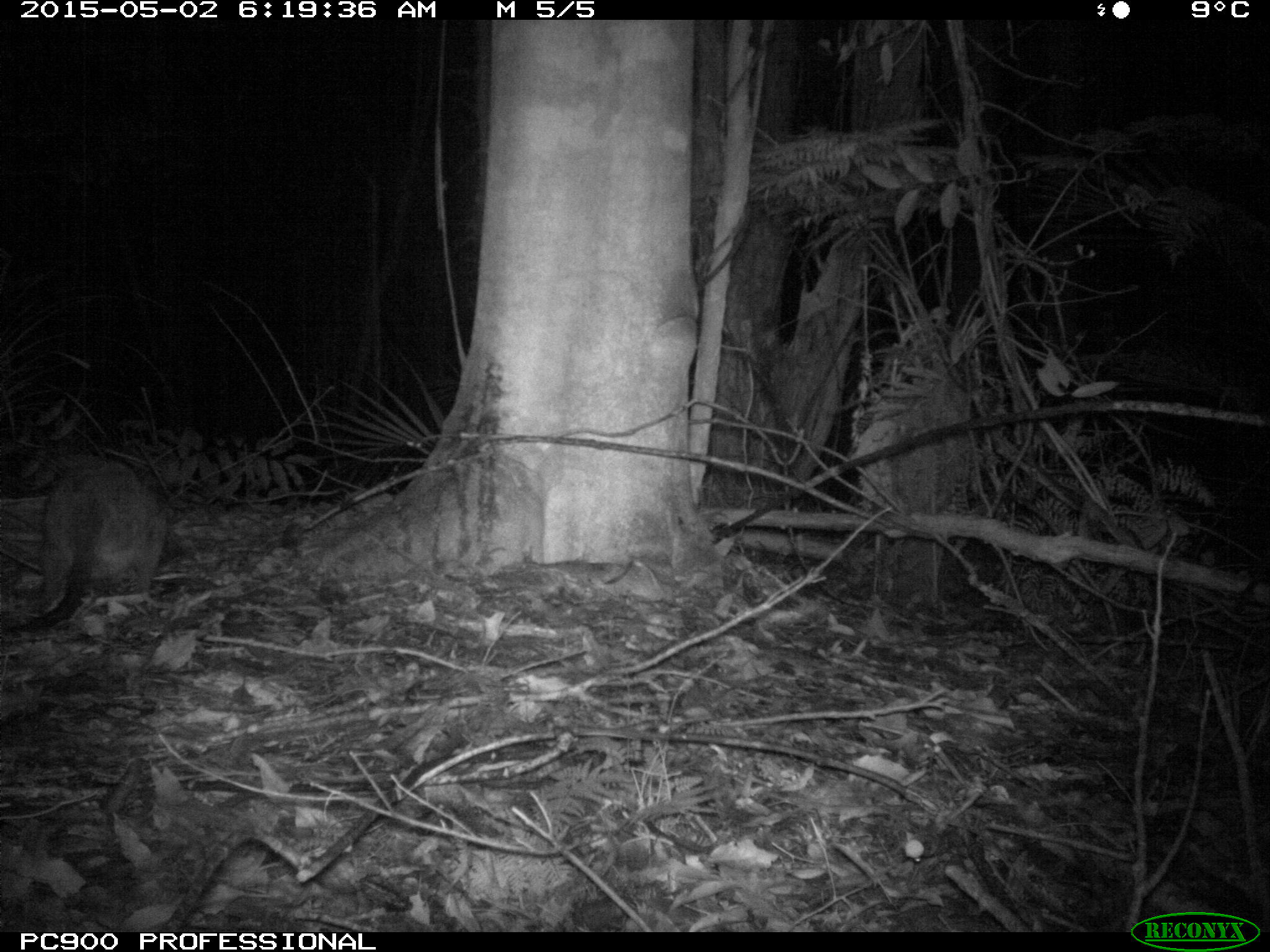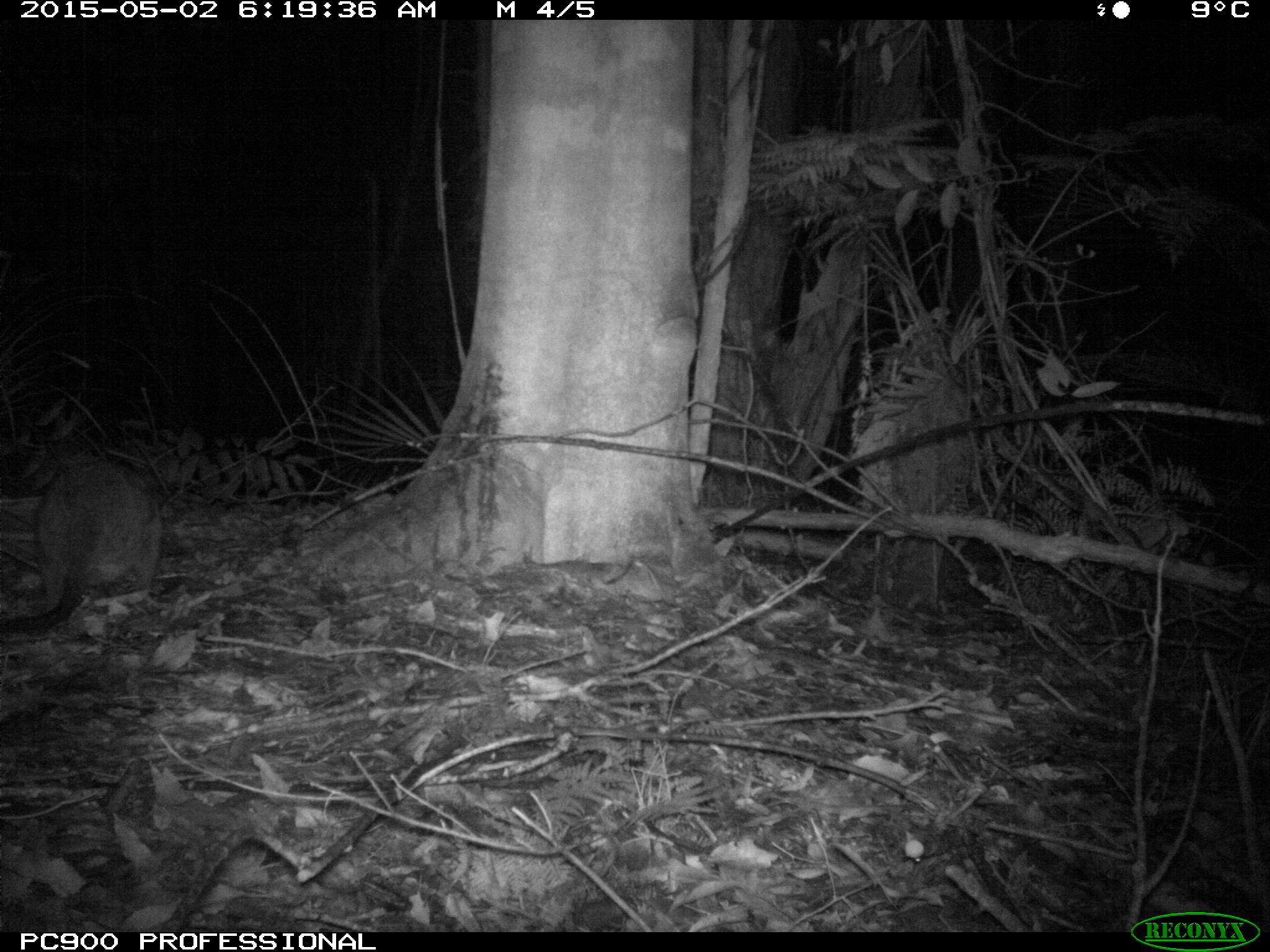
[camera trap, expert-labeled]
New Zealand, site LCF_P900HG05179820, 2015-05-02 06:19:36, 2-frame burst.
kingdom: Animalia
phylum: Chordata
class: Mammalia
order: Diprotodontia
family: Macropodidae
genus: Notamacropus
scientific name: Notamacropus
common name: wallaby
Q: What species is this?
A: Wallaby (Notamacropus).